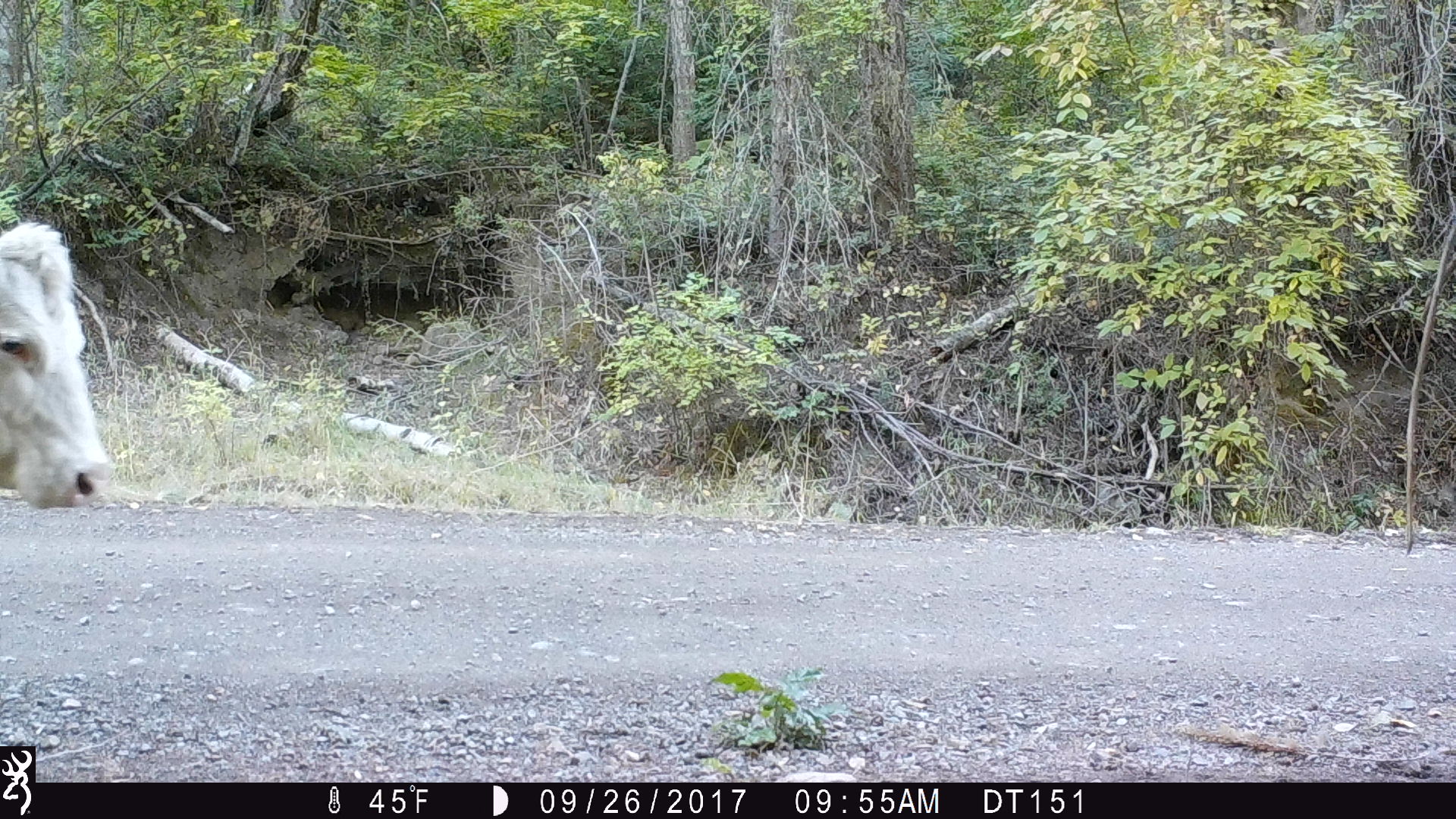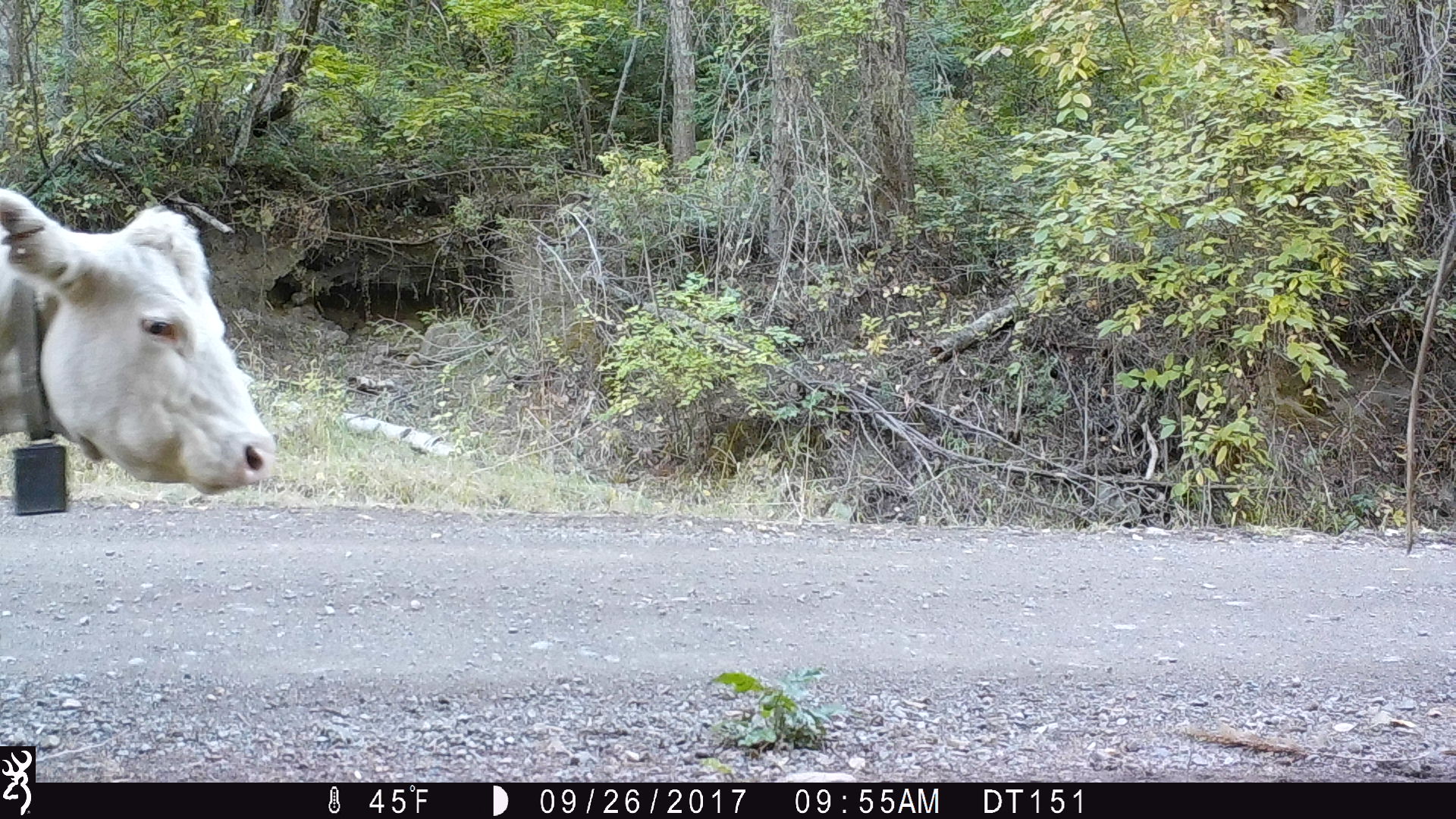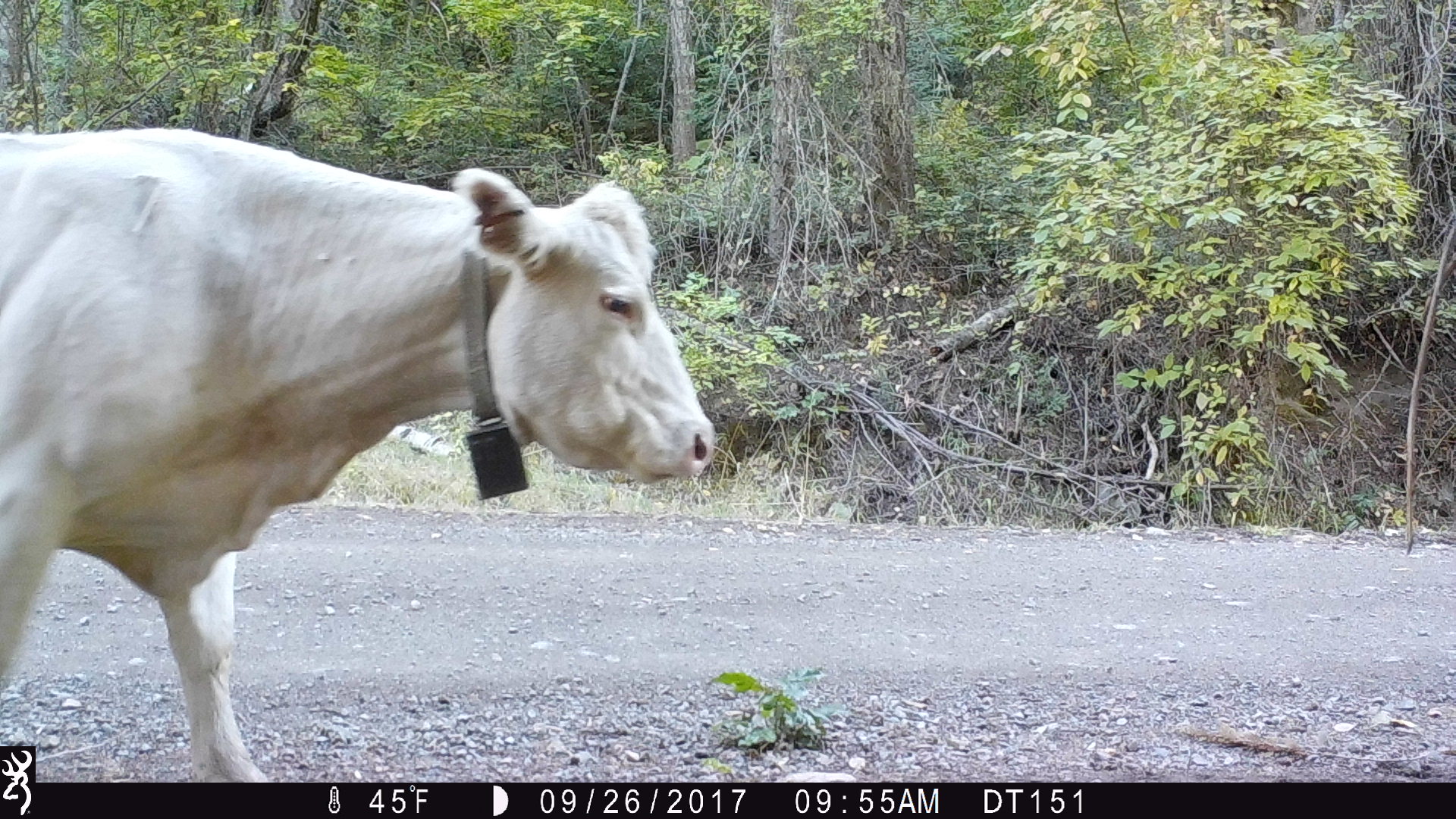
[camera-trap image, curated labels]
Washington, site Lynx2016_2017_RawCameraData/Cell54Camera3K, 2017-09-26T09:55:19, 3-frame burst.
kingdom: Animalia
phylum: Chordata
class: Mammalia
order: Artiodactyla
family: Bovidae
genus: Bos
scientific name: Bos taurus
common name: domestic cattle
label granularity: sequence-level